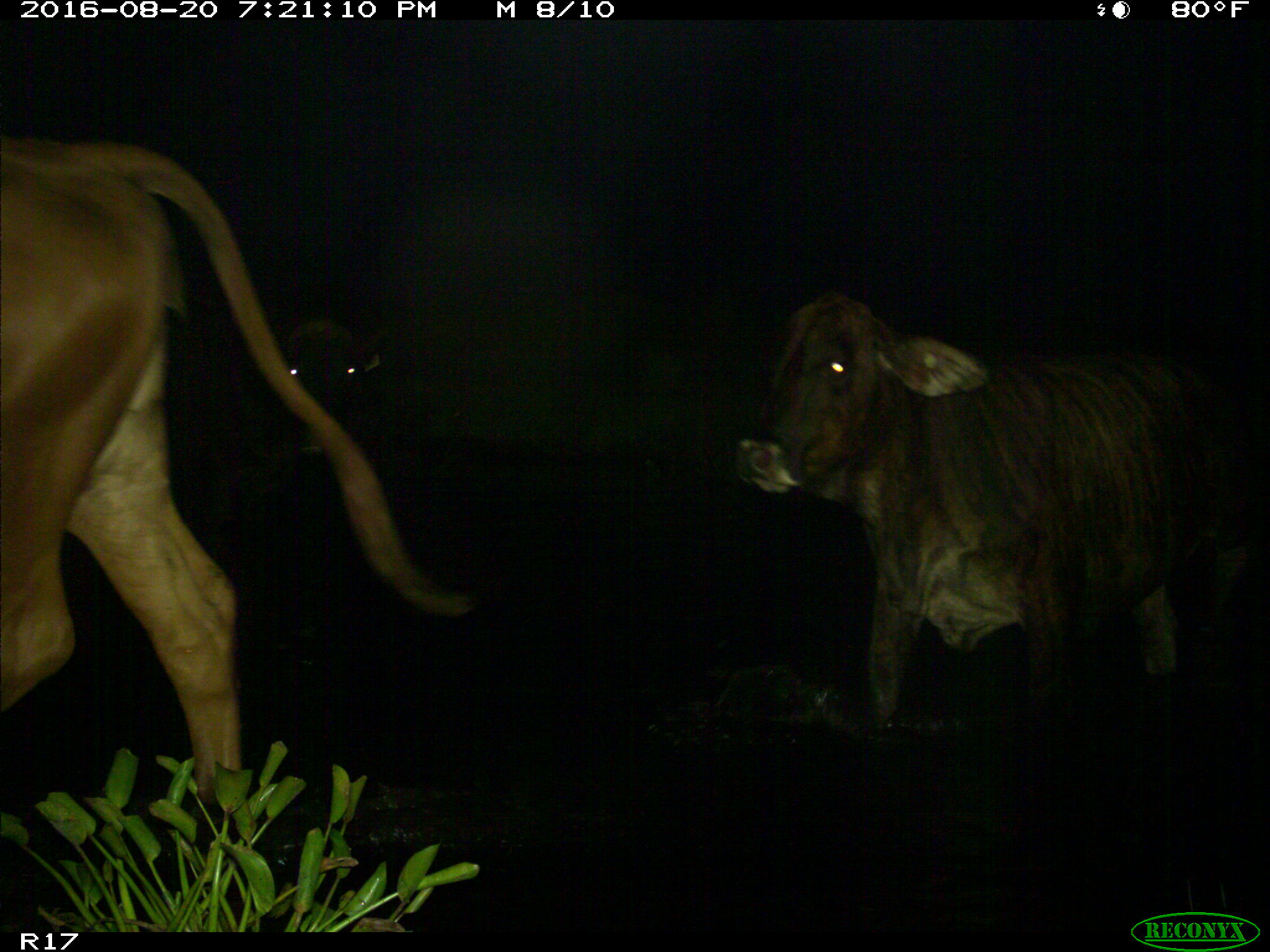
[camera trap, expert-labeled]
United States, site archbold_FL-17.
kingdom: Animalia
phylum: Chordata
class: Mammalia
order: Artiodactyla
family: Bovidae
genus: Bos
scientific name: Bos taurus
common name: domestic cow